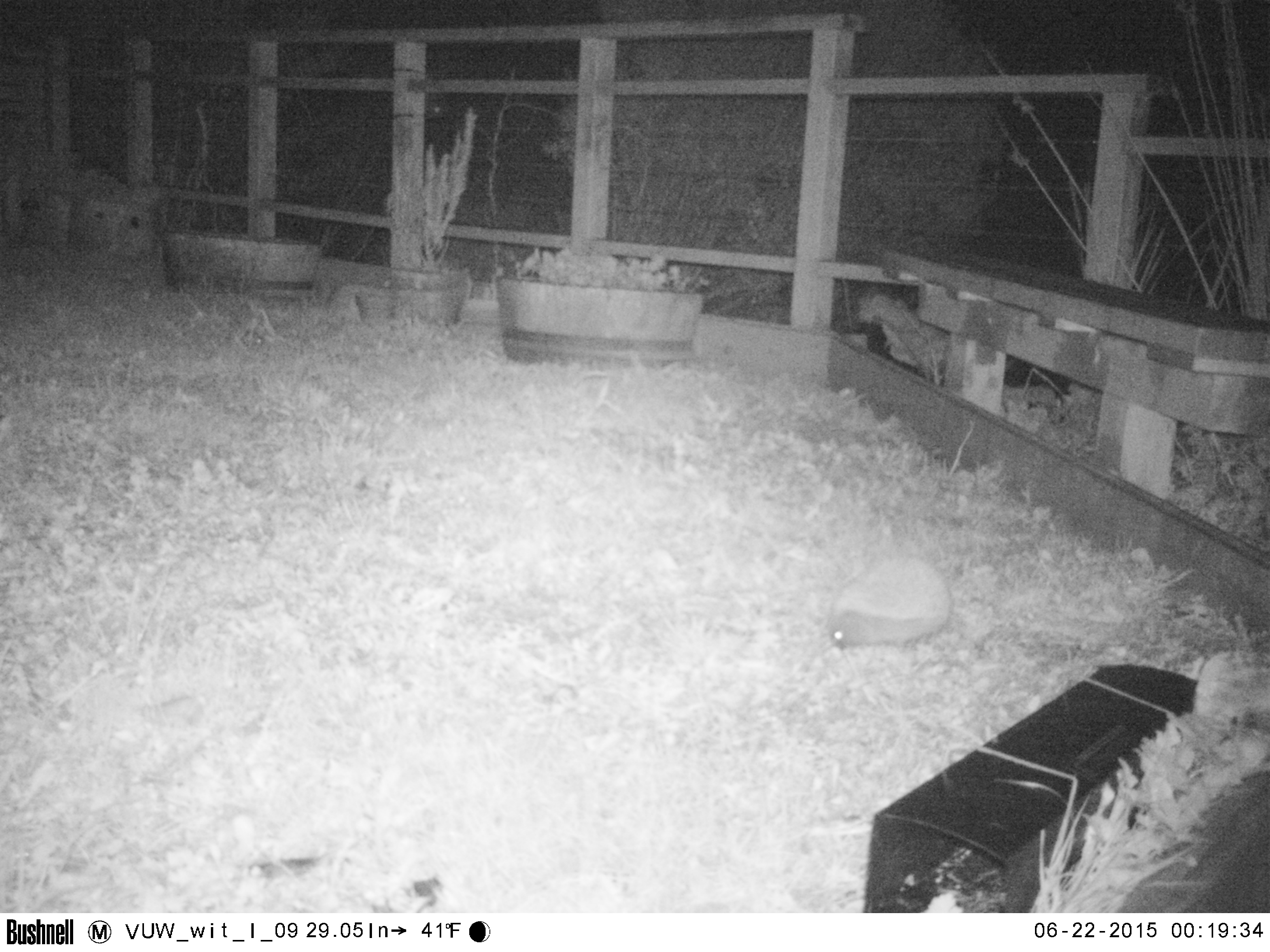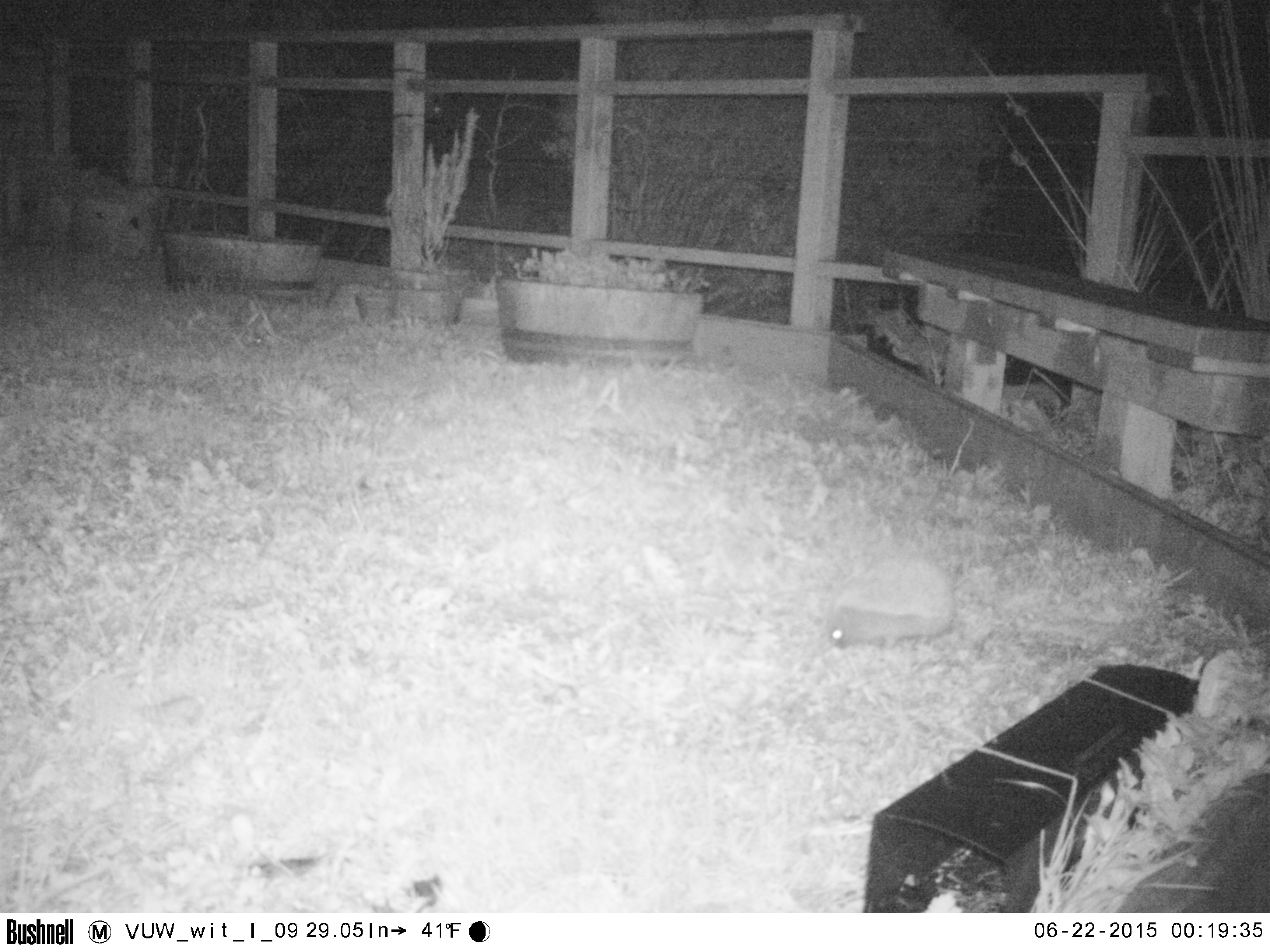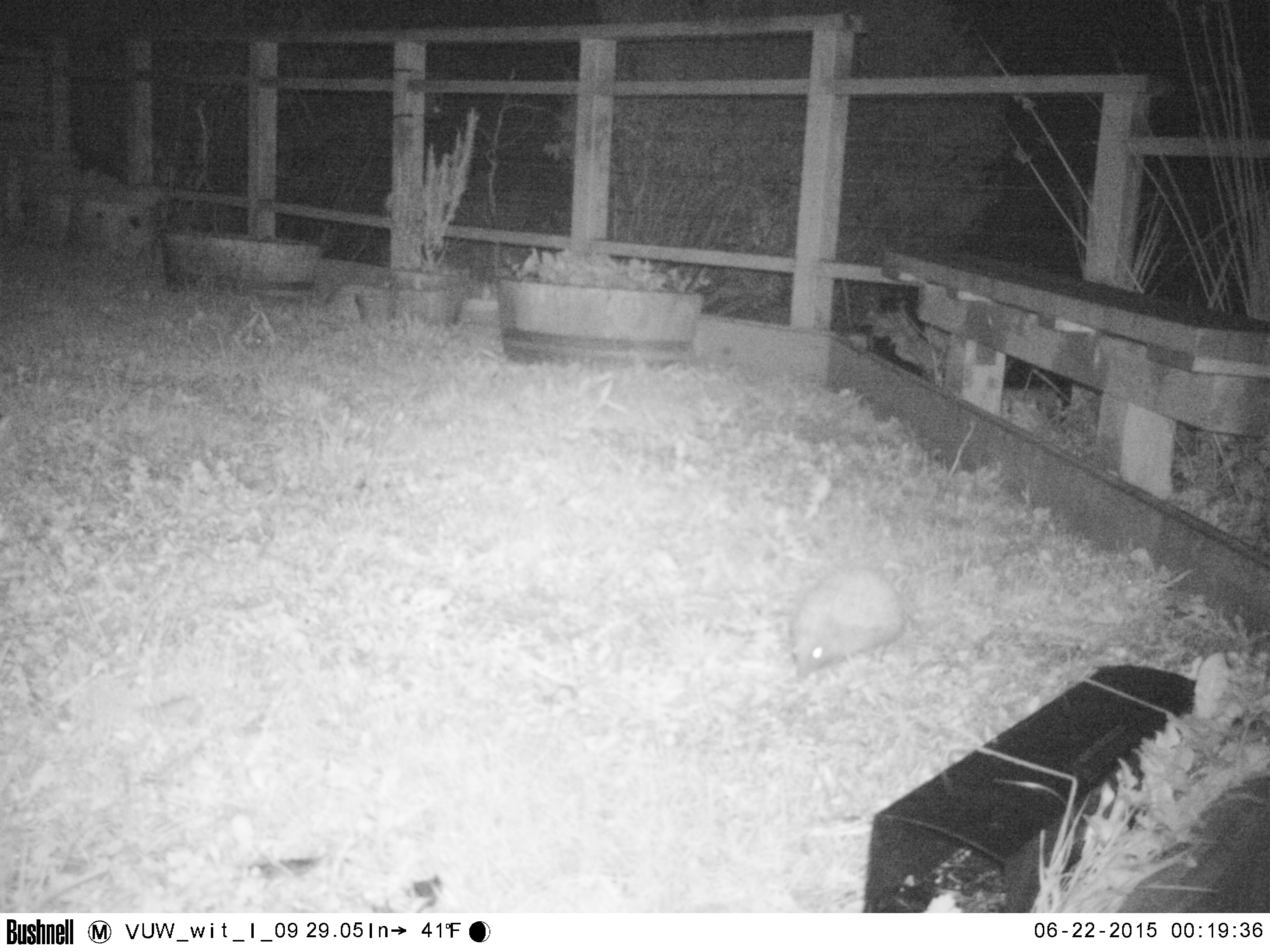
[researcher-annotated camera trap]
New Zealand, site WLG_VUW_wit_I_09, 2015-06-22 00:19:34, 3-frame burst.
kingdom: Animalia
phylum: Chordata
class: Mammalia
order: Eulipotyphla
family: Erinaceidae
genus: Erinaceus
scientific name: Erinaceus europaeus europaeus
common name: european hedgehog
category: hedgehog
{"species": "hedgehog (european hedgehog) (Erinaceus europaeus europaeus)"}